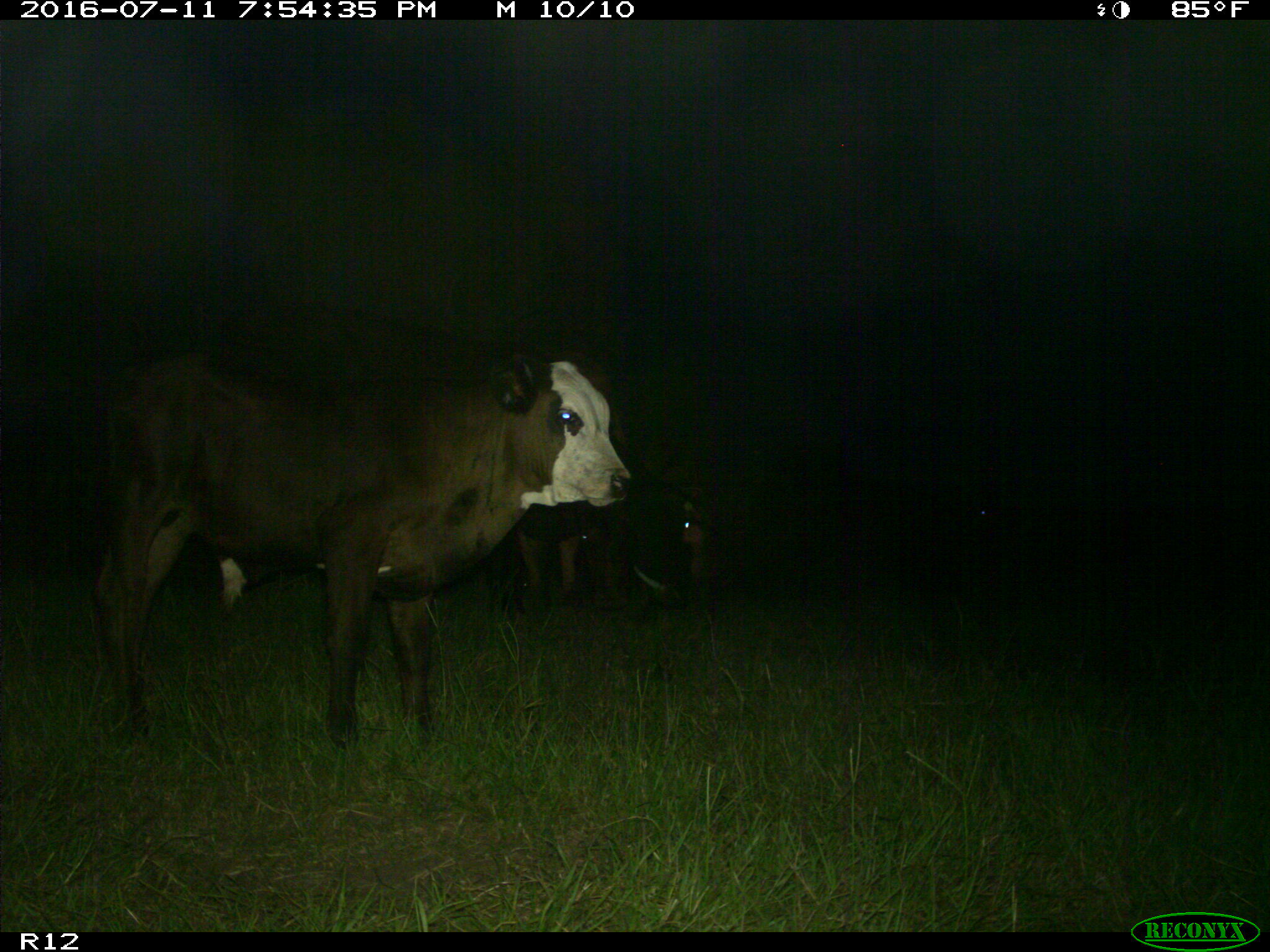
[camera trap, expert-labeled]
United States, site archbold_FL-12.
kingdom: Animalia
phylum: Chordata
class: Mammalia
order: Artiodactyla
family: Bovidae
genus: Bos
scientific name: Bos taurus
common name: domestic cow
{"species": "Bos taurus (domestic cow)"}